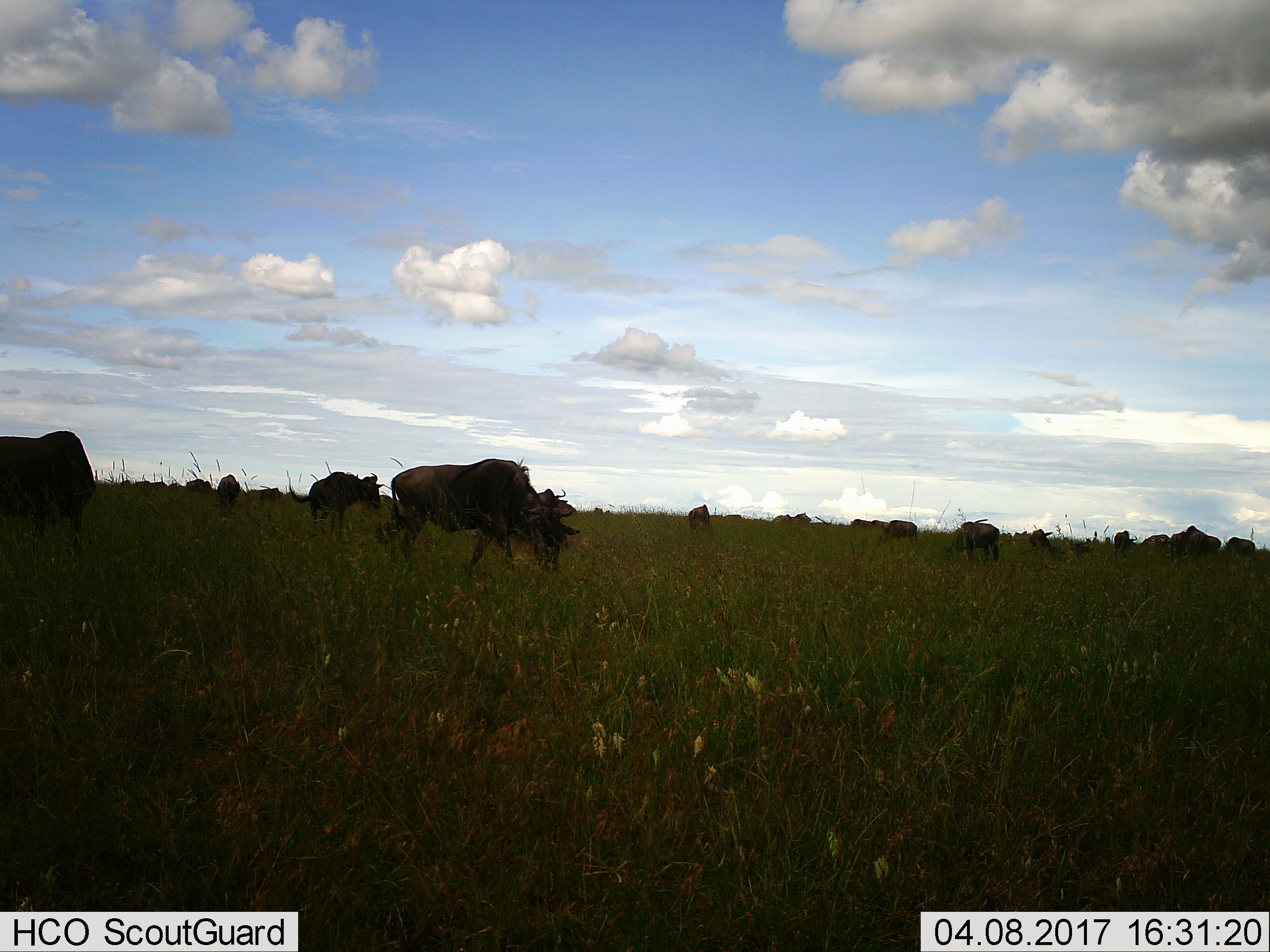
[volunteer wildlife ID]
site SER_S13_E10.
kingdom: Animalia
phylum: Chordata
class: Mammalia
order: Artiodactyla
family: Bovidae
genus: Connochaetes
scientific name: Connochaetes taurinus taurinus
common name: blue wildebeest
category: wildebeestblue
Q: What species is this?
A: Wildebeestblue (blue wildebeest) (Connochaetes taurinus taurinus).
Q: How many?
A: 11-50.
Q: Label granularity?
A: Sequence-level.